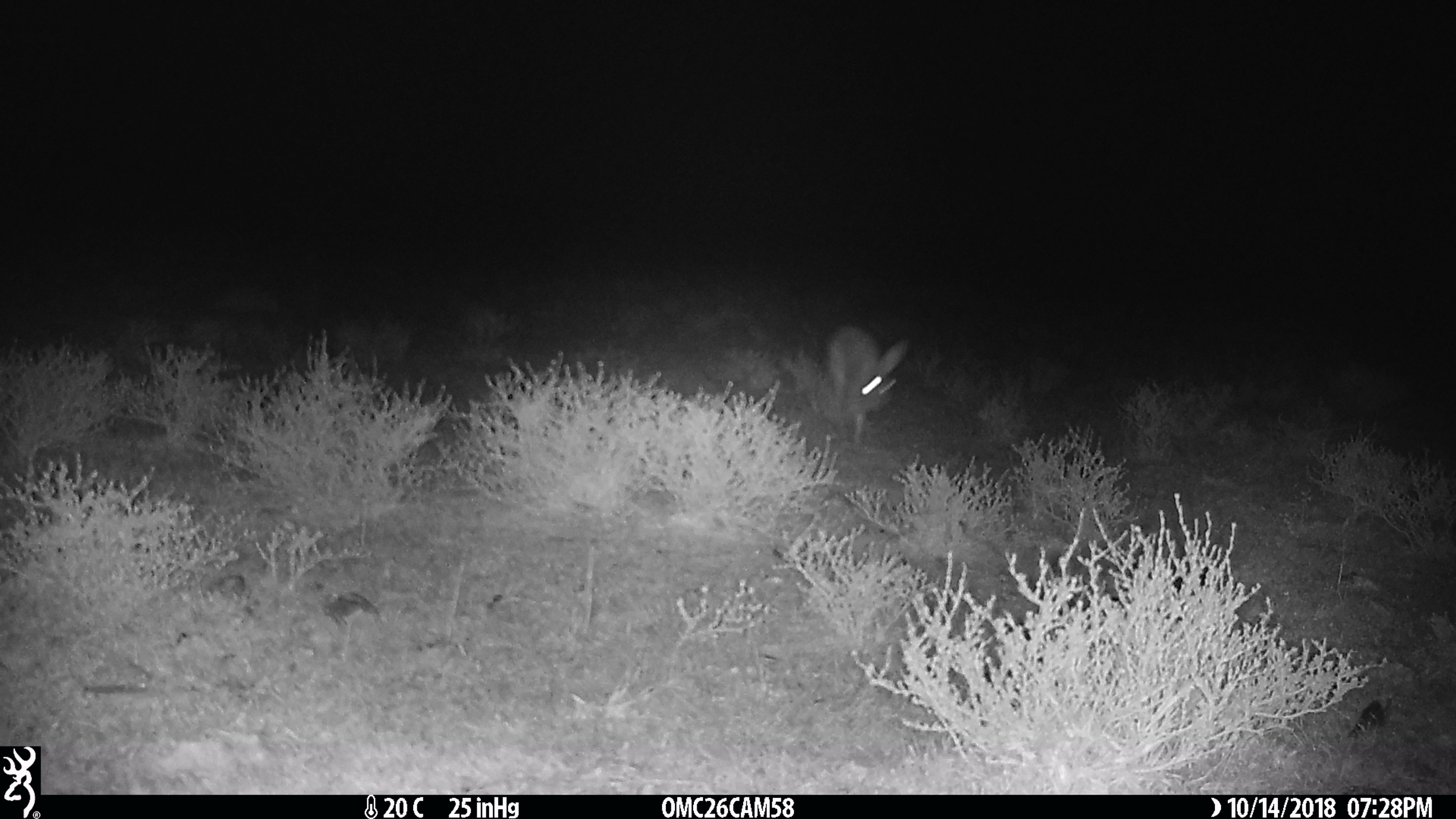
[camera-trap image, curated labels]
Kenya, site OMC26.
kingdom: Animalia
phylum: Chordata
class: Mammalia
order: Lagomorpha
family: Leporidae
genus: Lepus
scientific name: Lepus capensis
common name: cape hare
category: hare